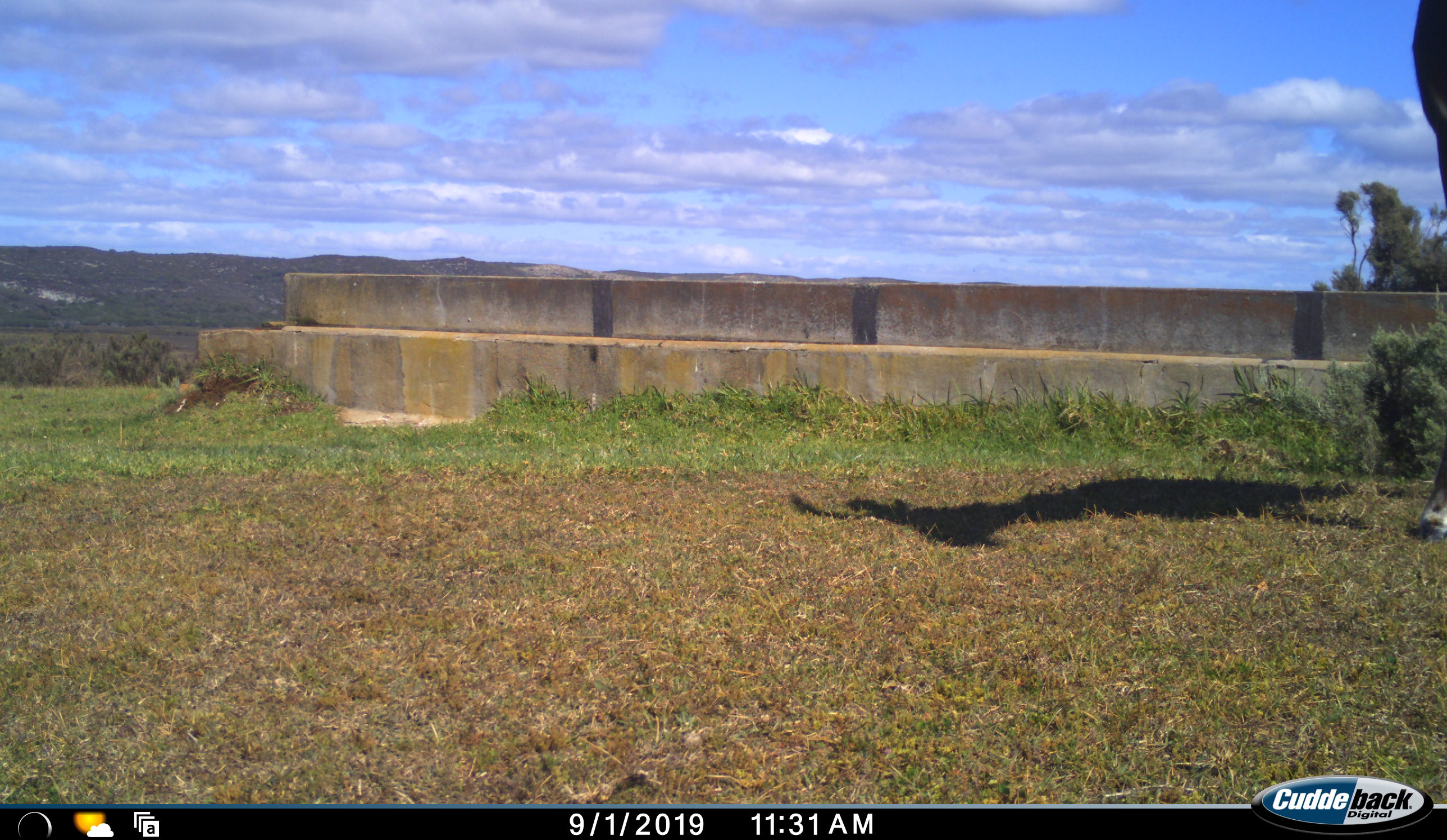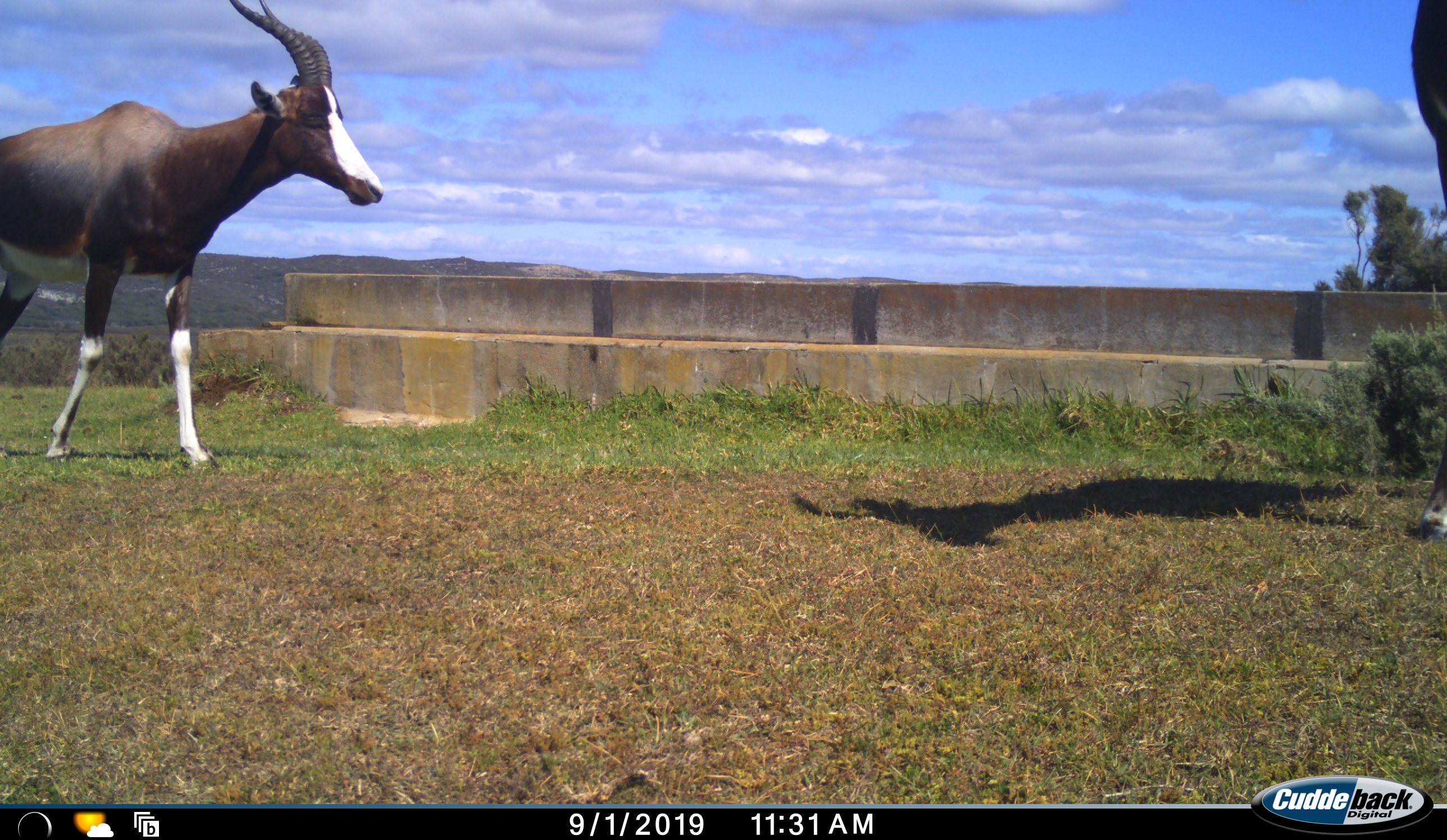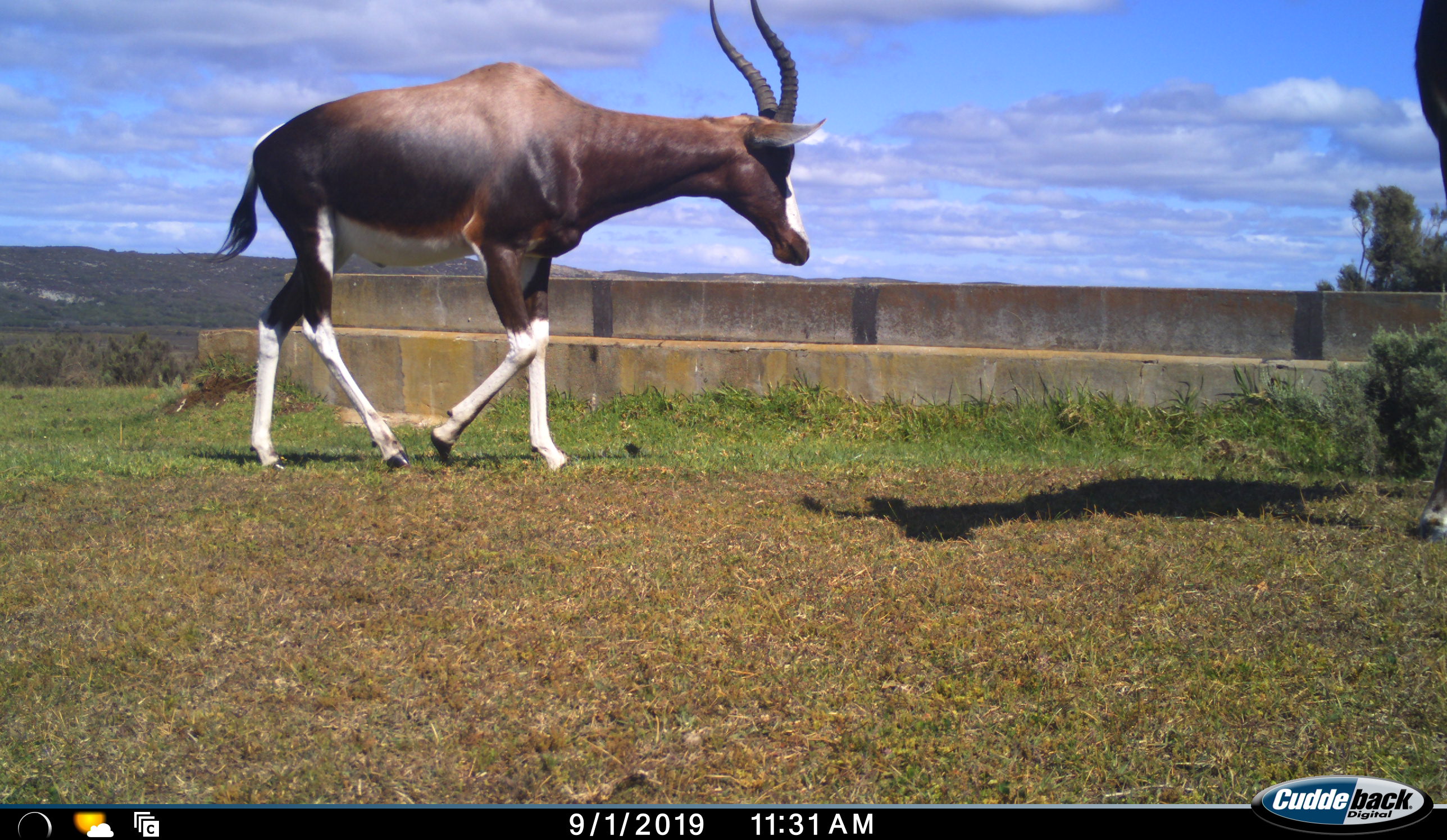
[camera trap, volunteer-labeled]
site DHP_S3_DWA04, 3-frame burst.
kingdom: Animalia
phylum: Chordata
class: Mammalia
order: Artiodactyla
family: Bovidae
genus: Damaliscus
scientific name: Damaliscus pygargus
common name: bontebok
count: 2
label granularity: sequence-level